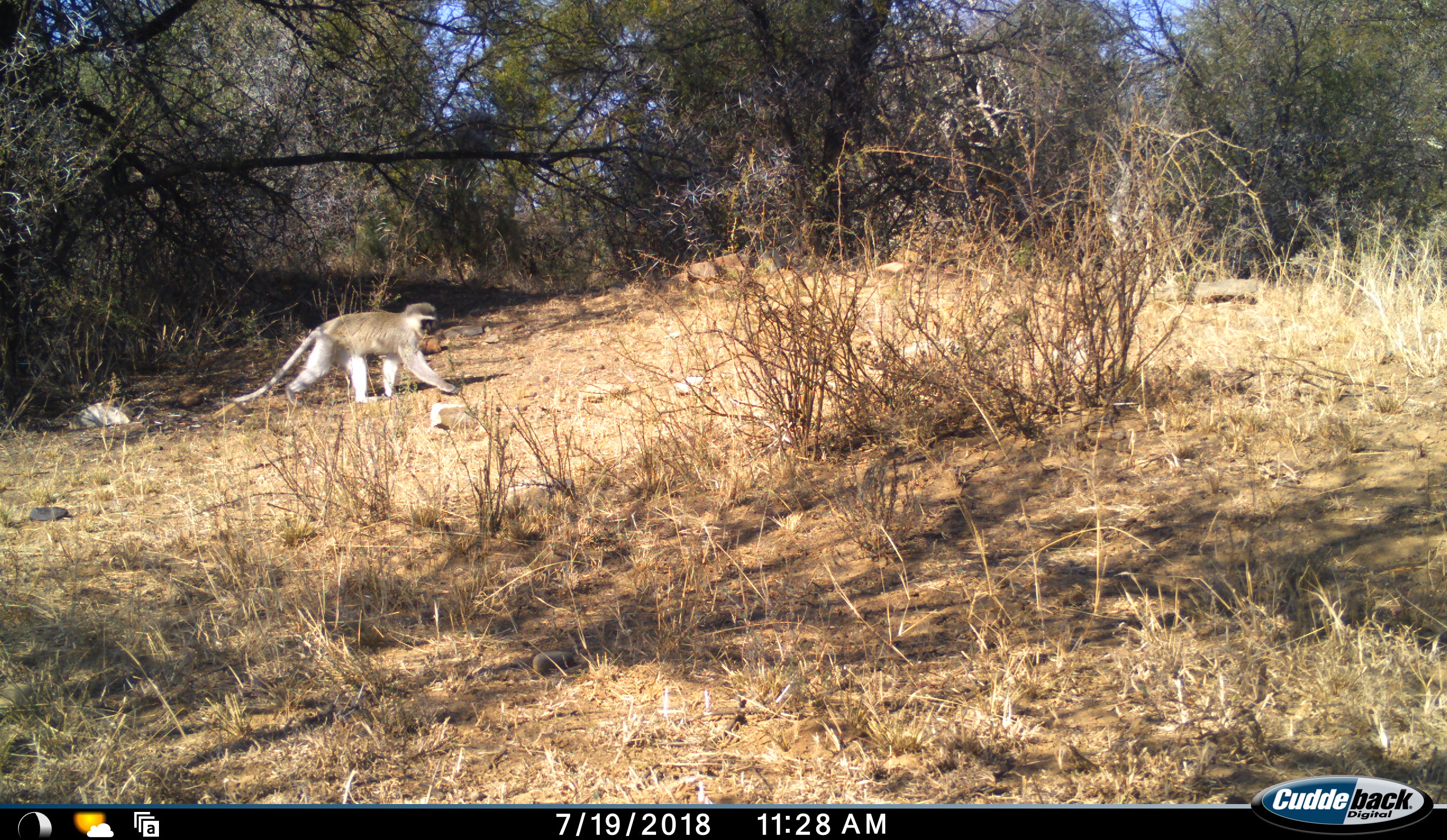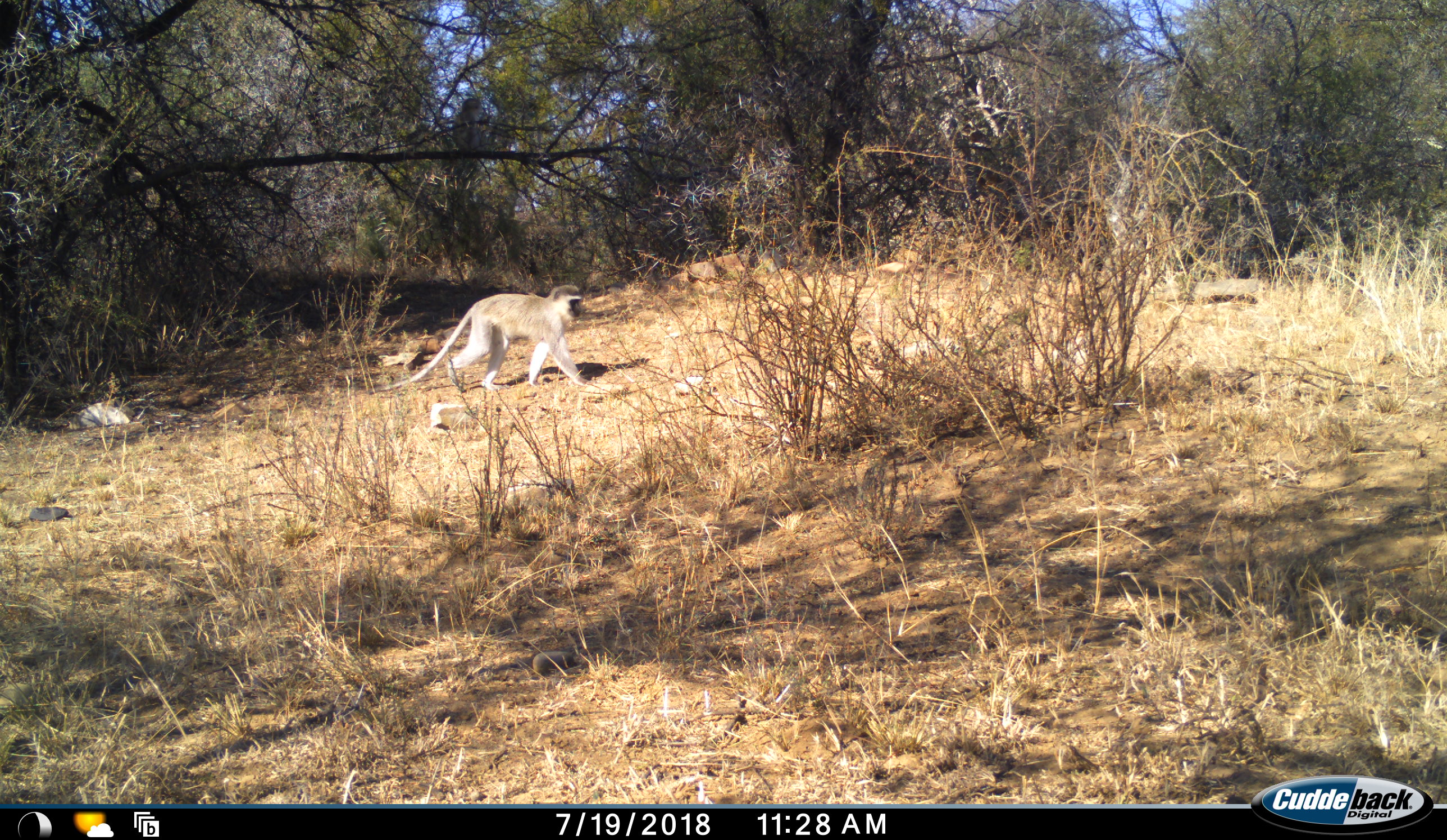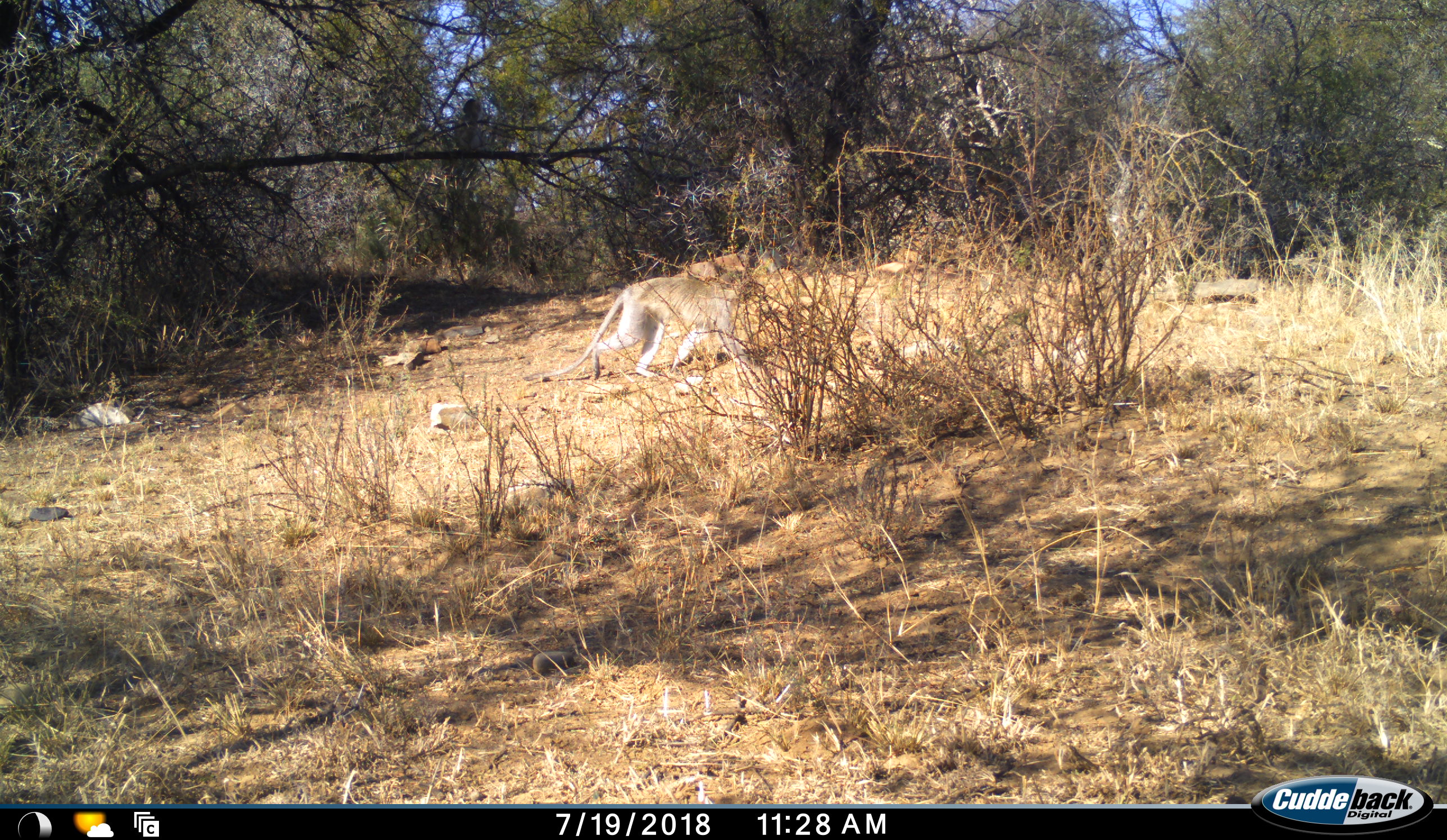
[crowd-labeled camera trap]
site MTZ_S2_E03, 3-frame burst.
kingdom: Animalia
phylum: Chordata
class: Mammalia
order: Primates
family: Cercopithecidae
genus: Chlorocebus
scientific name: Chlorocebus pygerythrus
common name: vervet monkey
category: monkeyvervet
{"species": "monkeyvervet (vervet monkey) (Chlorocebus pygerythrus)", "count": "1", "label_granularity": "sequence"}